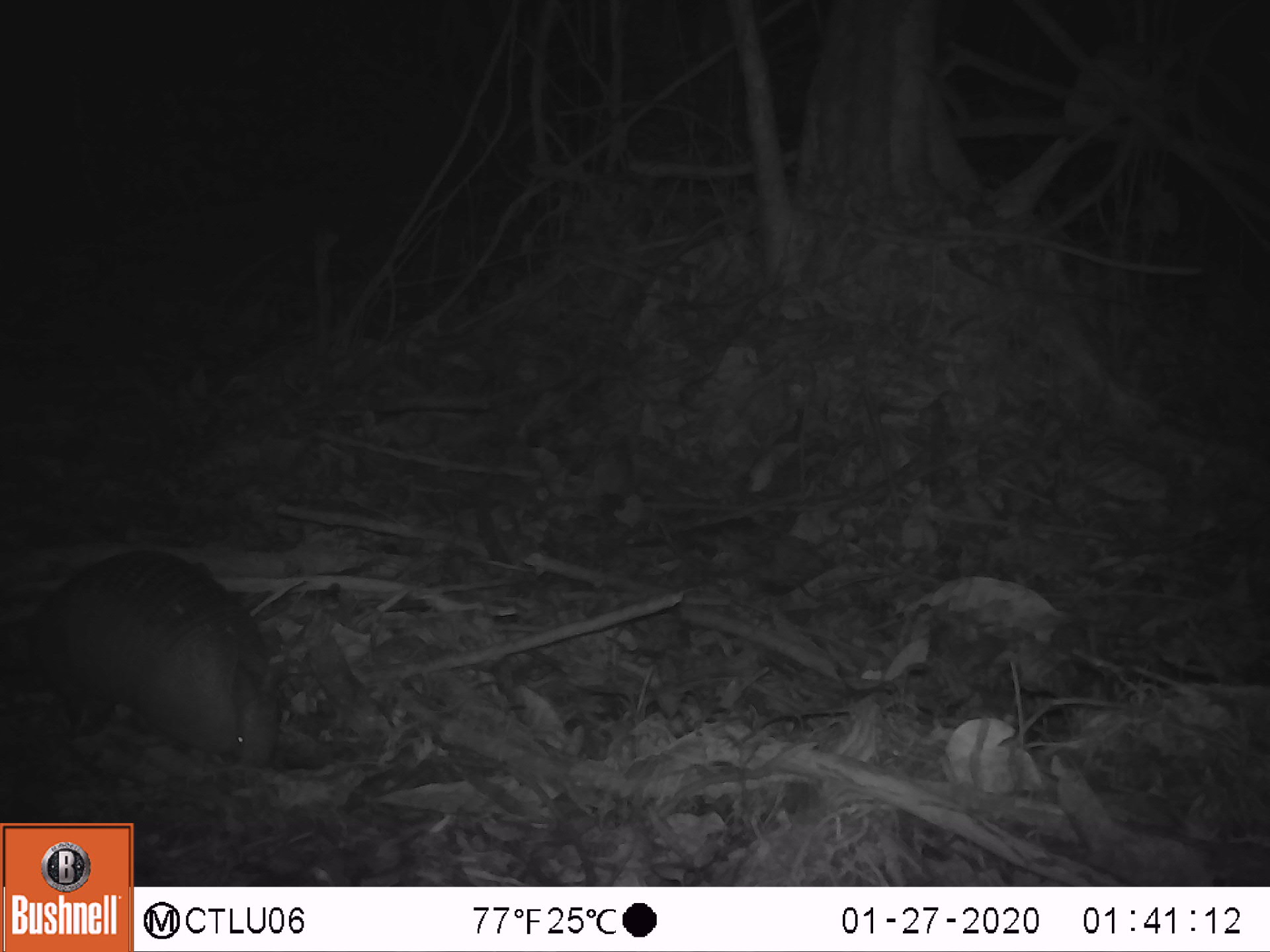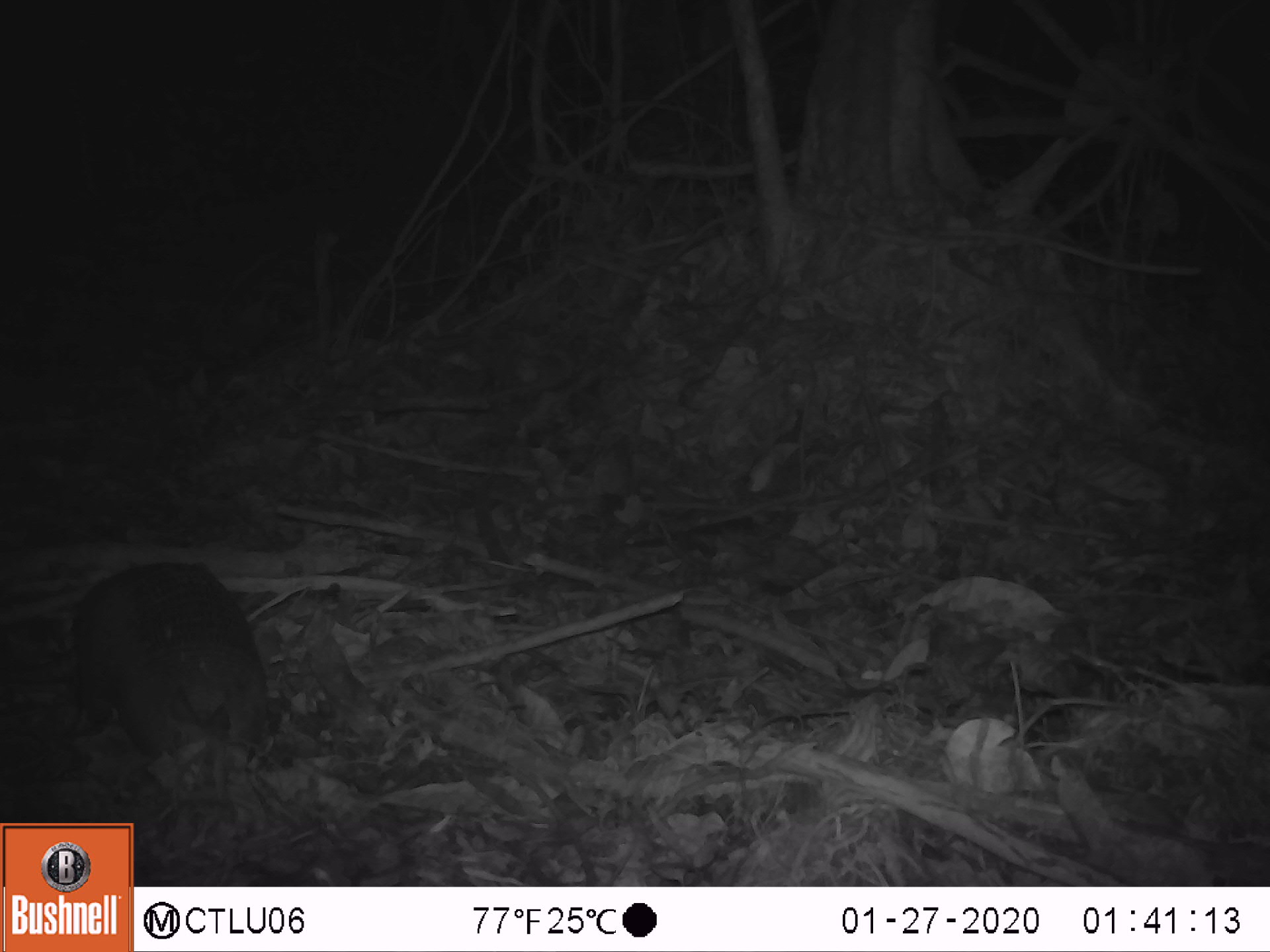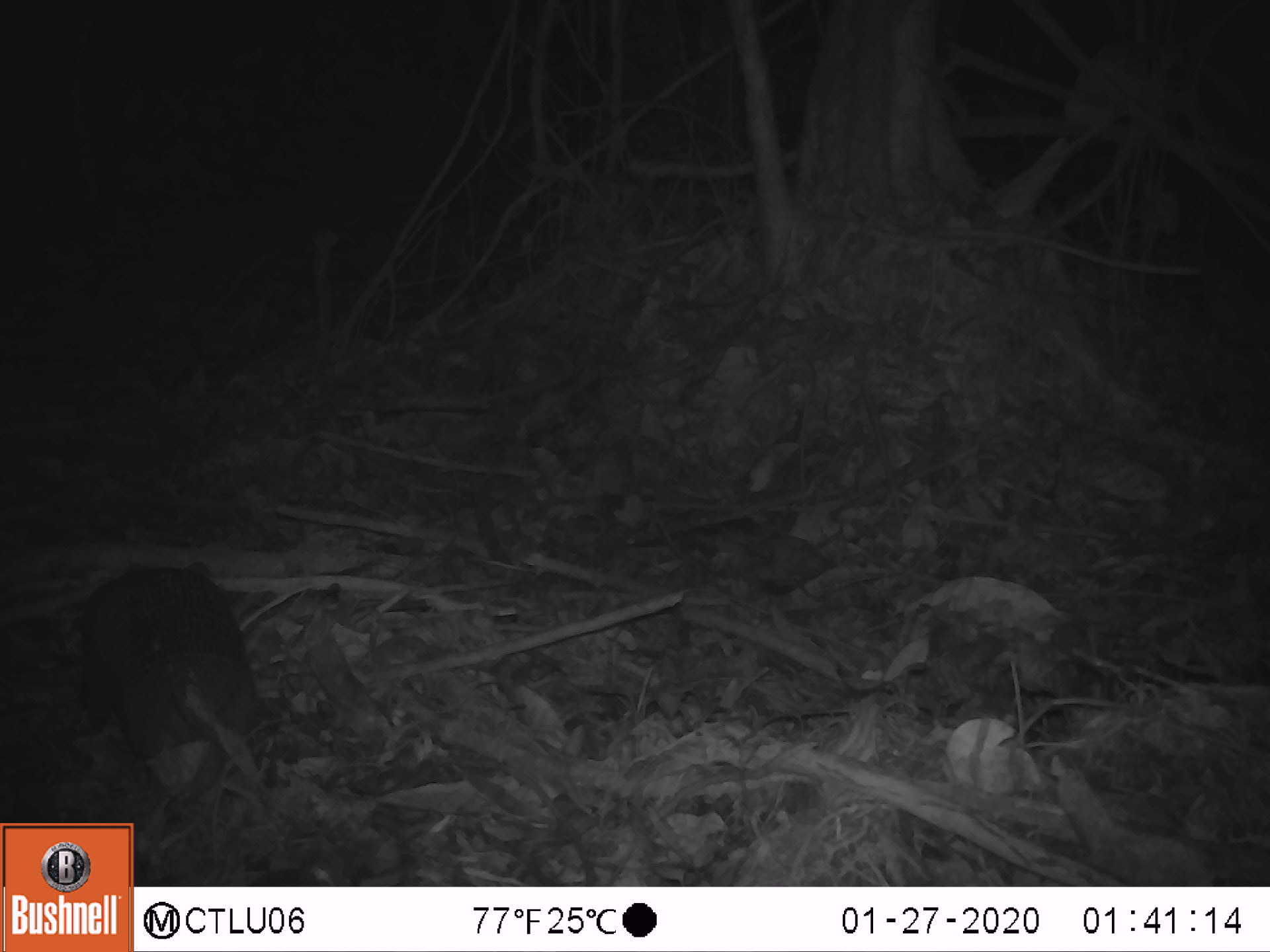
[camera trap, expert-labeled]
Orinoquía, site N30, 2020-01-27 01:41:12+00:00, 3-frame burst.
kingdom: Animalia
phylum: Chordata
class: Mammalia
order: Cingulata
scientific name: Cingulata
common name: armadillo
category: unknown armadillo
Unknown armadillo (armadillo) (Cingulata).